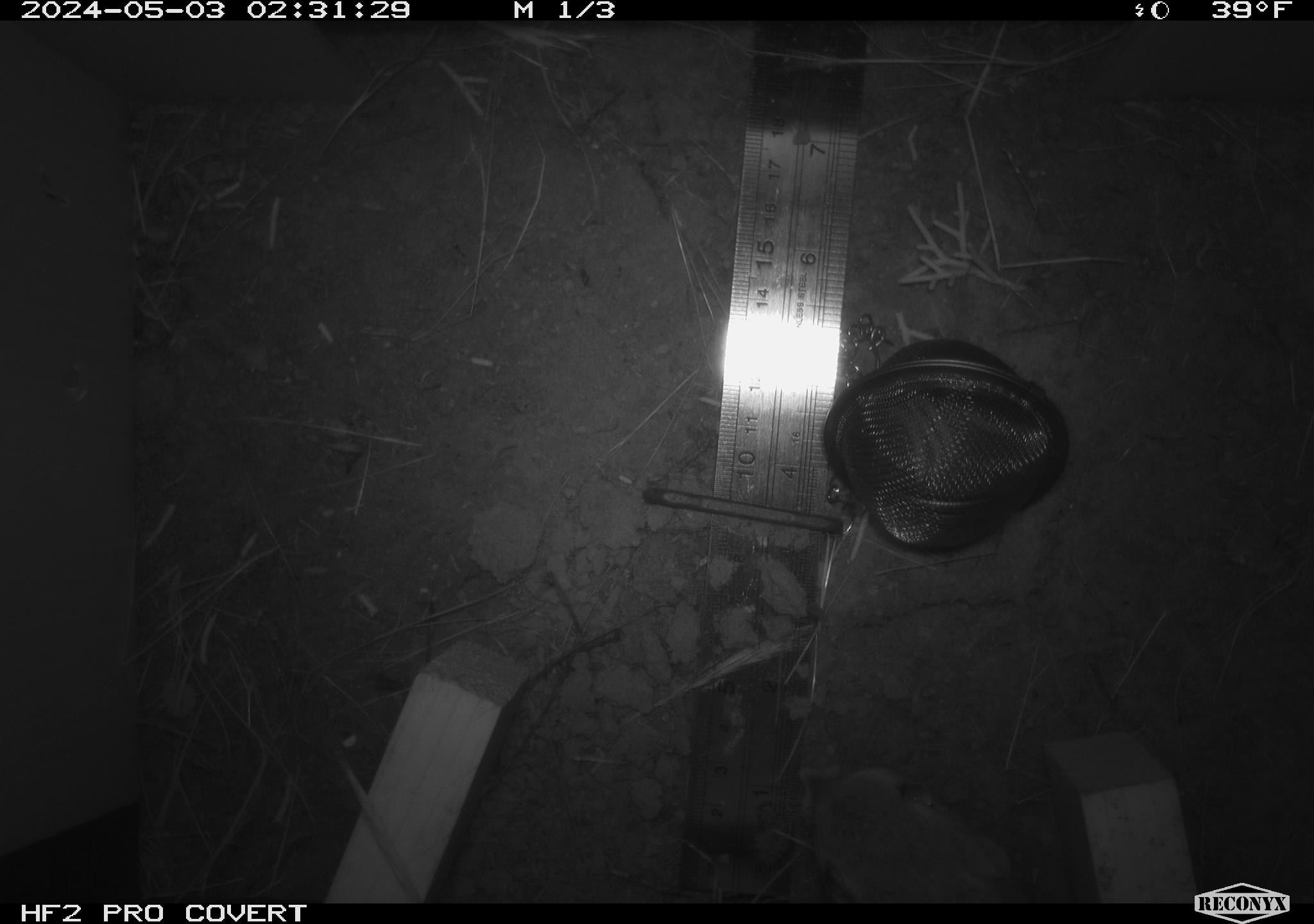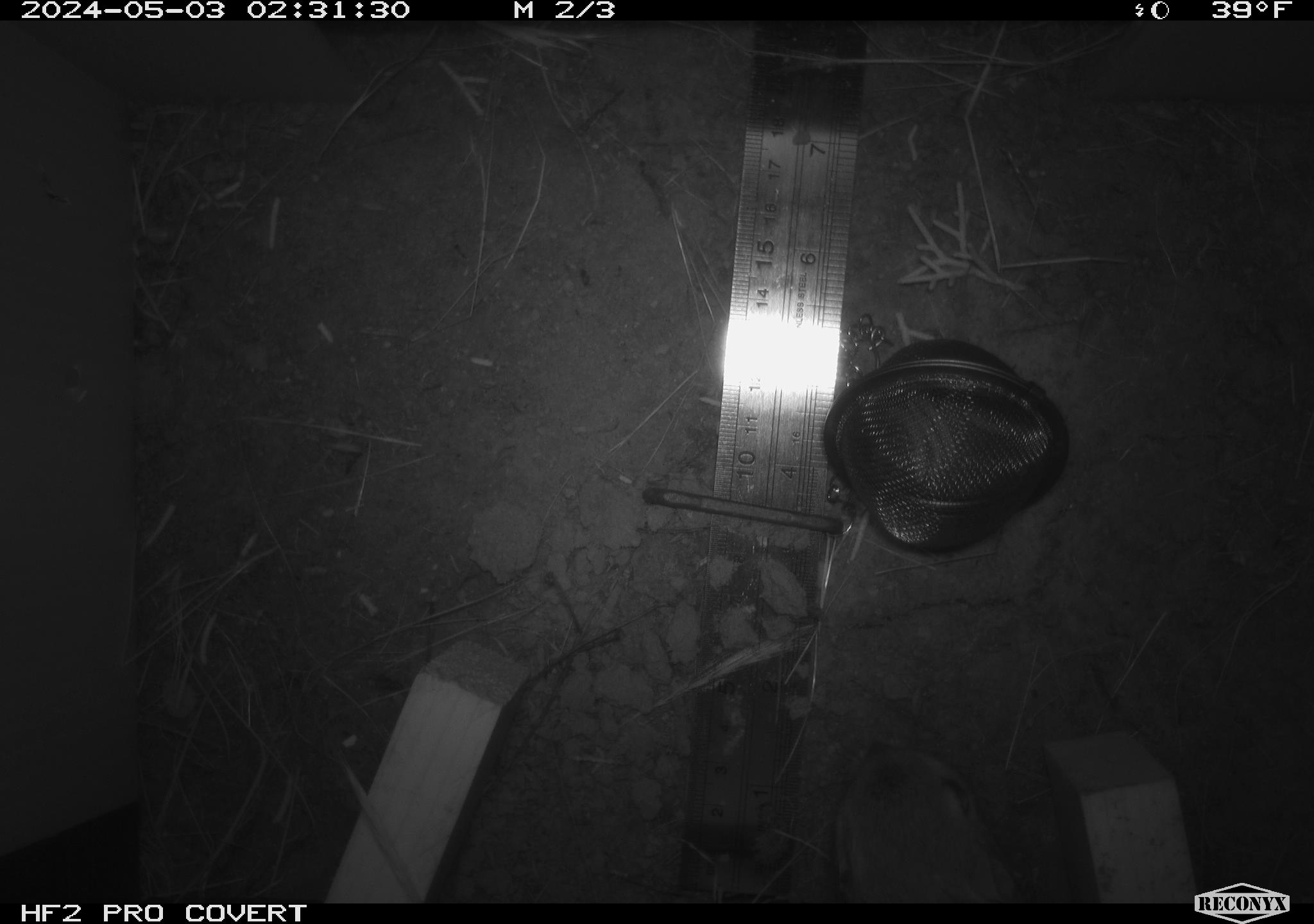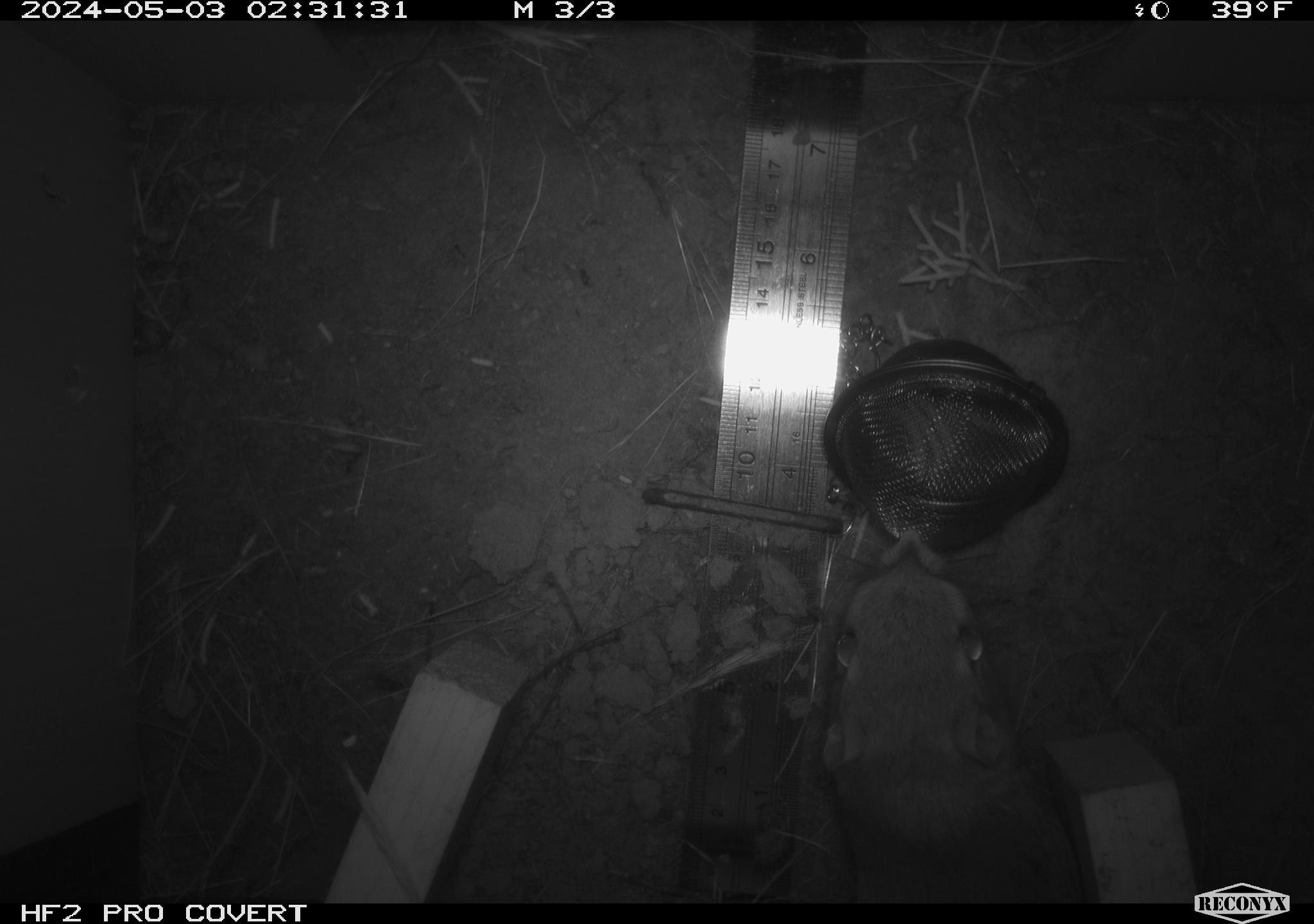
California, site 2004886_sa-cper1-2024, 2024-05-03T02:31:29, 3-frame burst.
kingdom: Animalia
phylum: Chordata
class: Mammalia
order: Rodentia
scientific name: Rodentia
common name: rodent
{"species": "rodent (Rodentia)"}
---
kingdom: Animalia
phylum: Chordata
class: Mammalia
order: Rodentia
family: Heteromyidae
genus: Dipodomys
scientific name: Dipodomys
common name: kangaroo rats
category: dipodomys species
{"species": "dipodomys species (kangaroo rats) (Dipodomys)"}